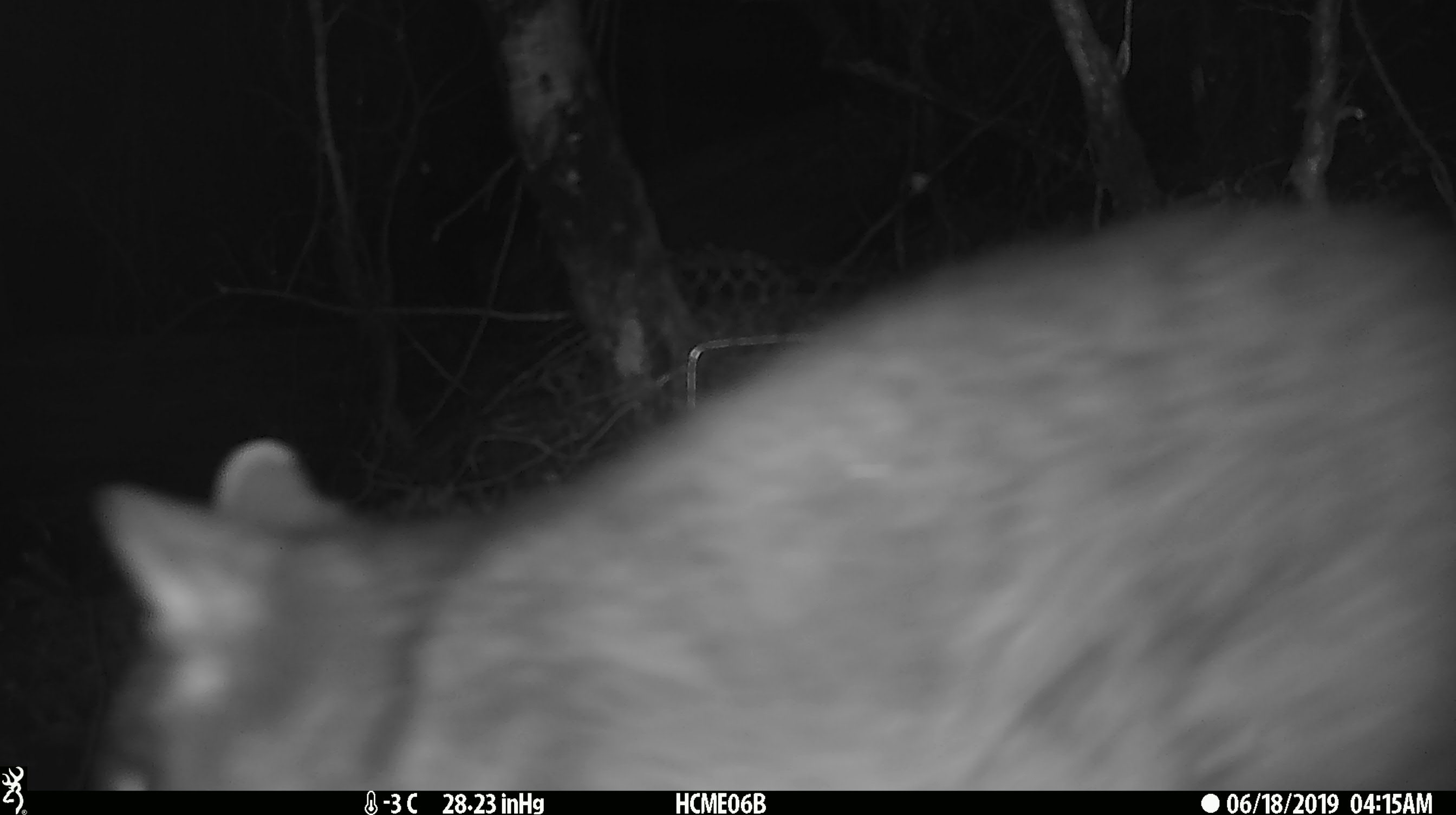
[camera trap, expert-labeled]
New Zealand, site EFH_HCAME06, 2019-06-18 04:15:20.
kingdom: Animalia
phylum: Chordata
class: Mammalia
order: Diprotodontia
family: Phalangeridae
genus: Trichosurus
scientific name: Trichosurus vulpecula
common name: common brushtail possum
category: possum